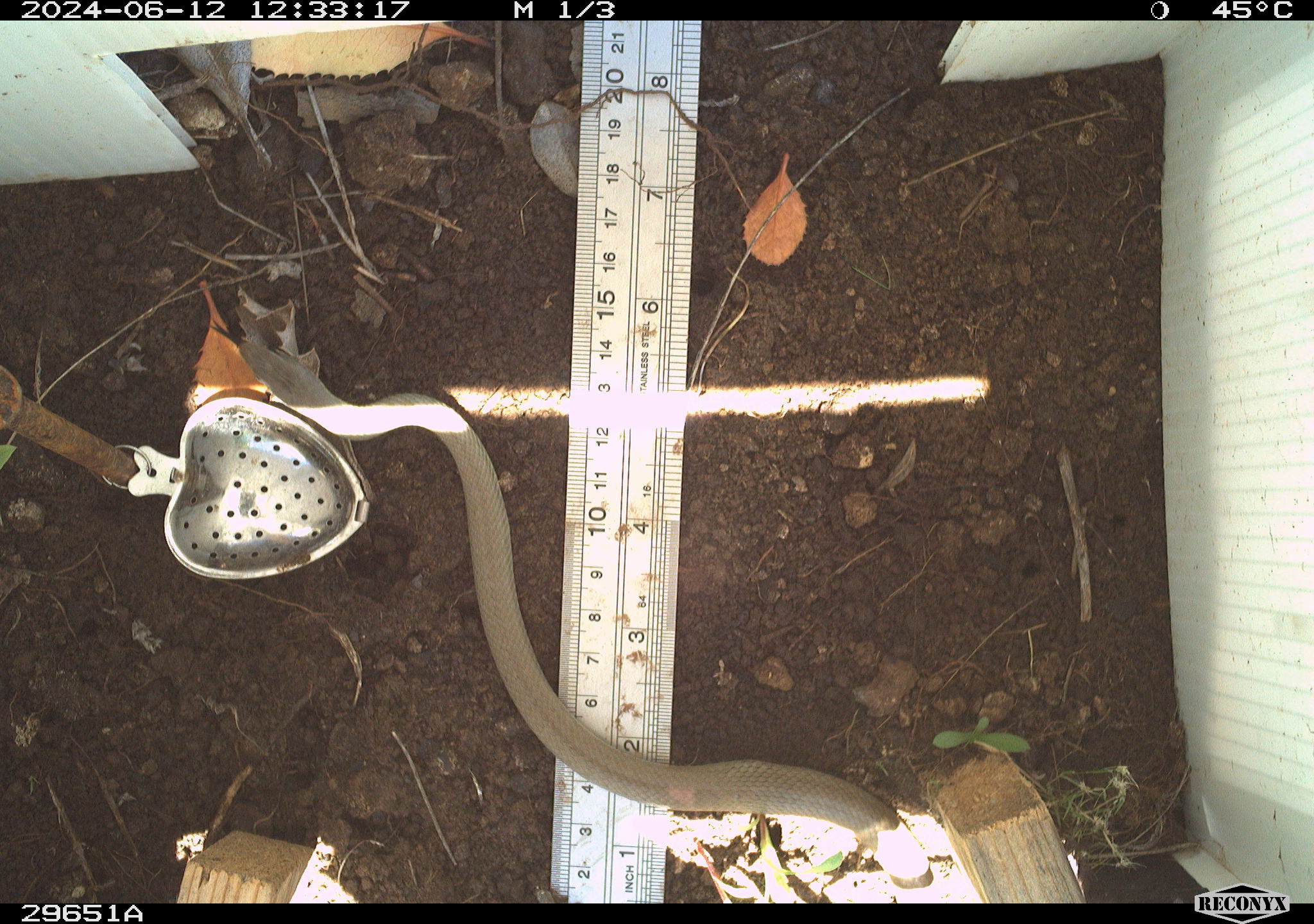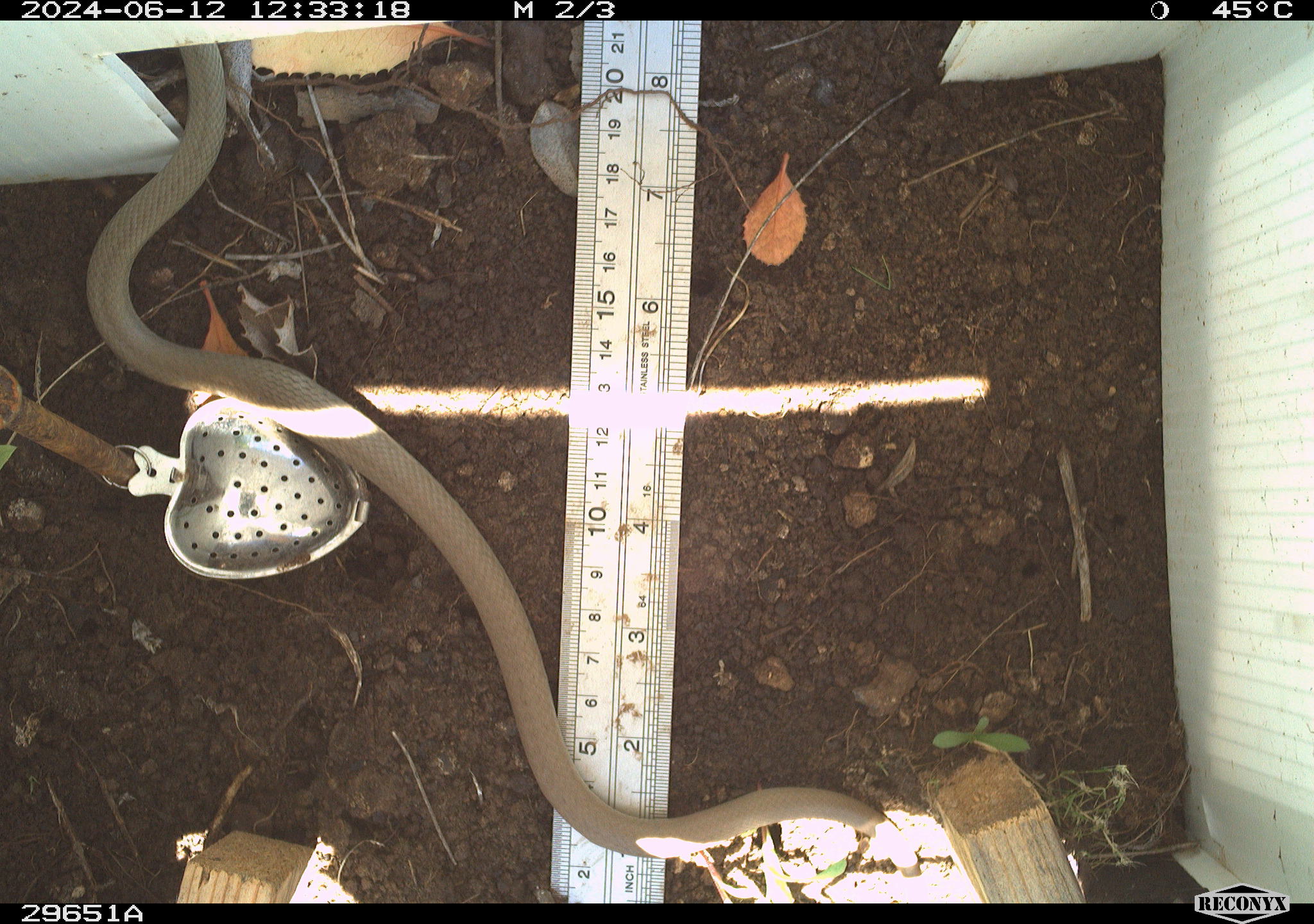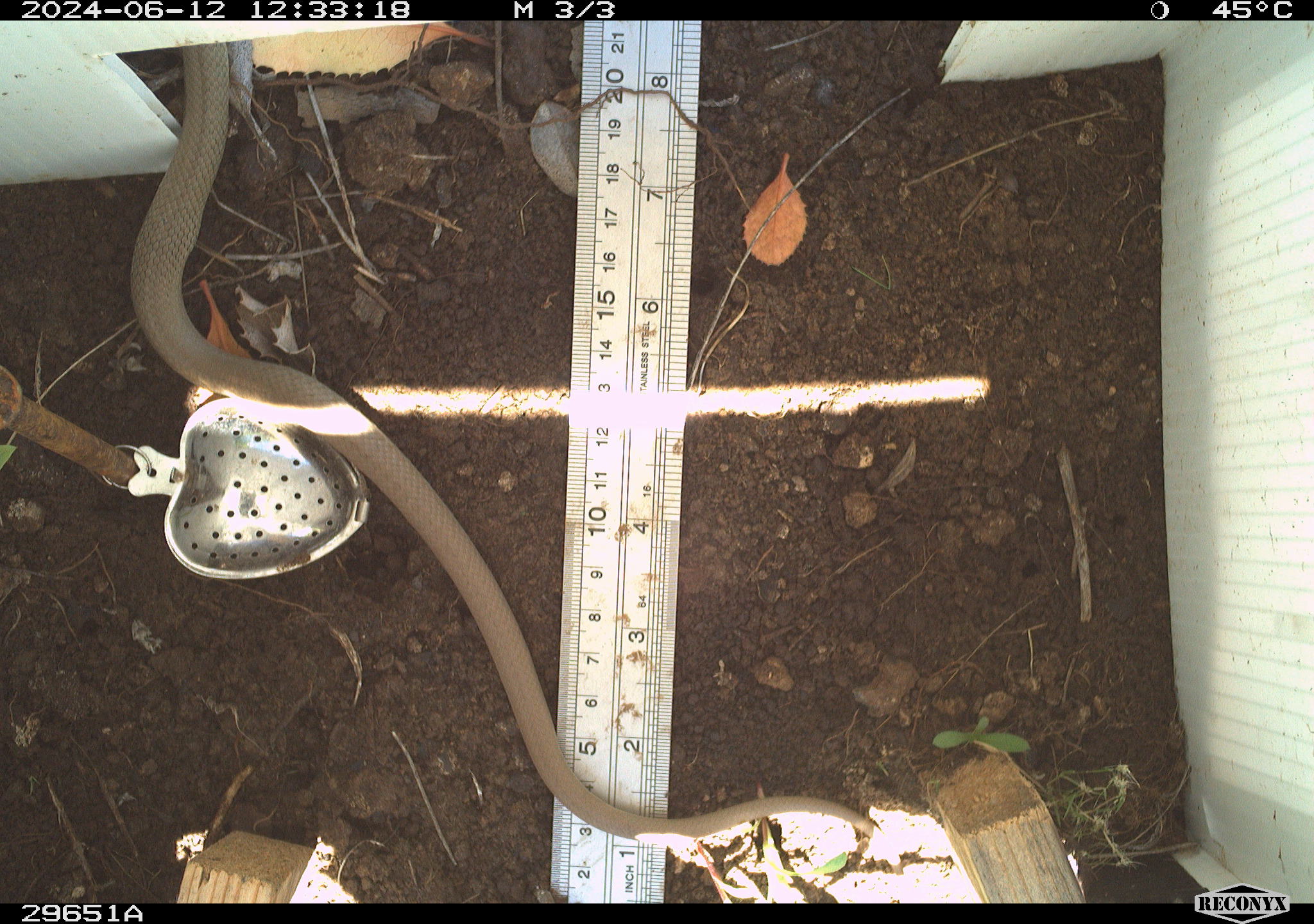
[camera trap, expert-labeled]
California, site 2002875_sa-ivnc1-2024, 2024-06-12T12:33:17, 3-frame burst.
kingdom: Animalia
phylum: Chordata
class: Reptilia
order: Squamata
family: Colubridae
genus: Coluber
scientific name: Coluber constrictor mormon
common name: western yellow-bellied racer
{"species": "western yellow-bellied racer (Coluber constrictor mormon)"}